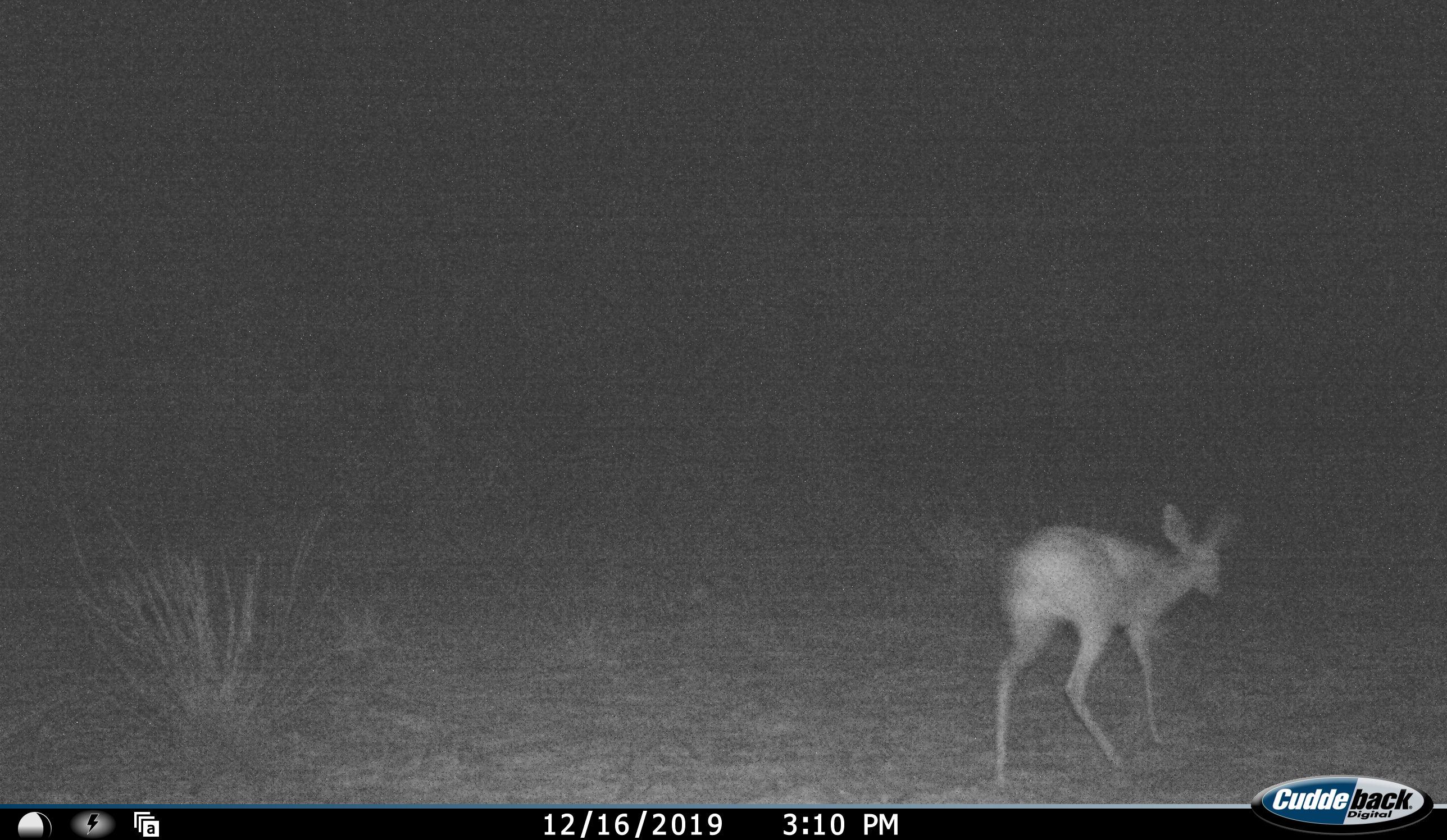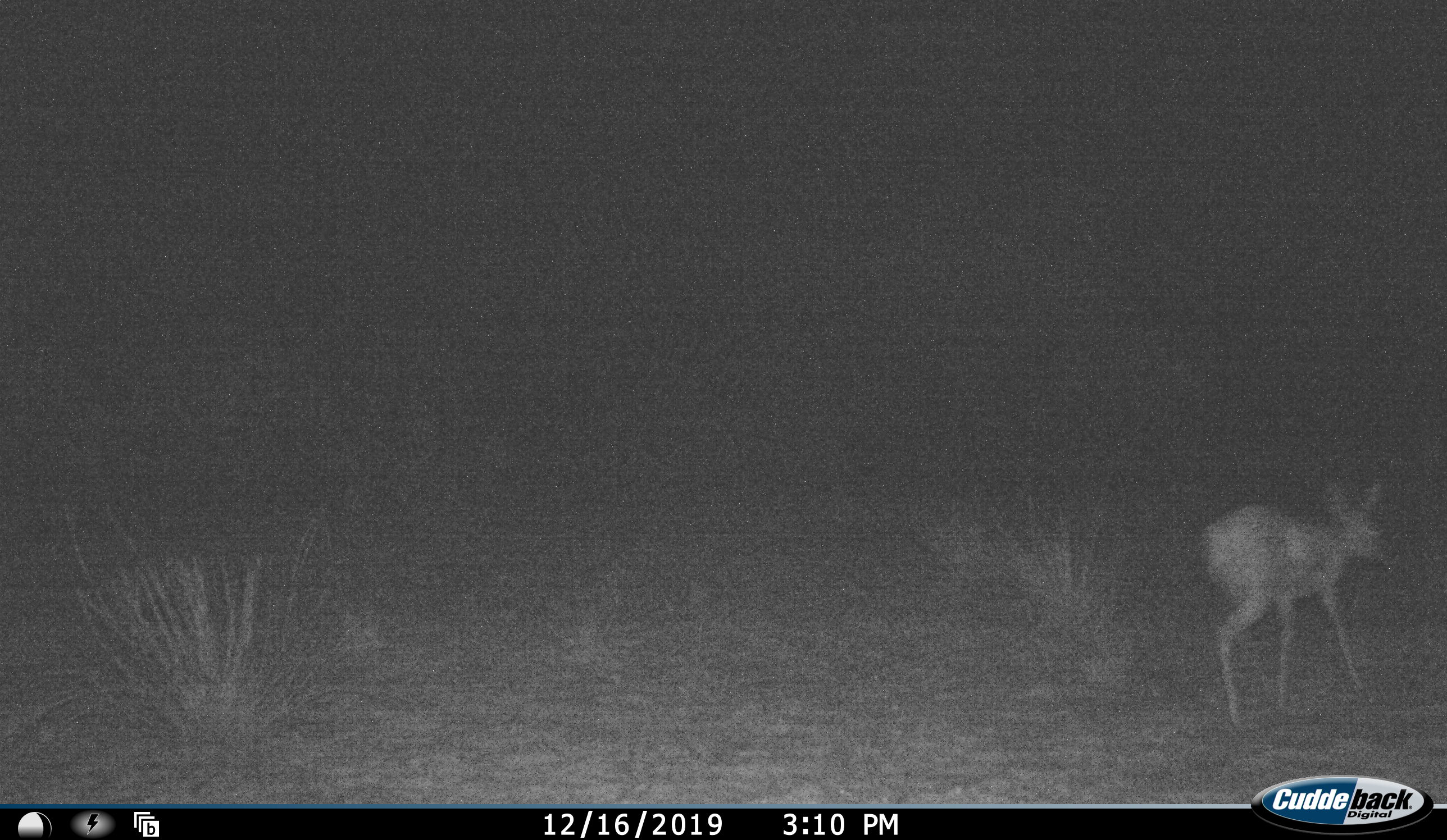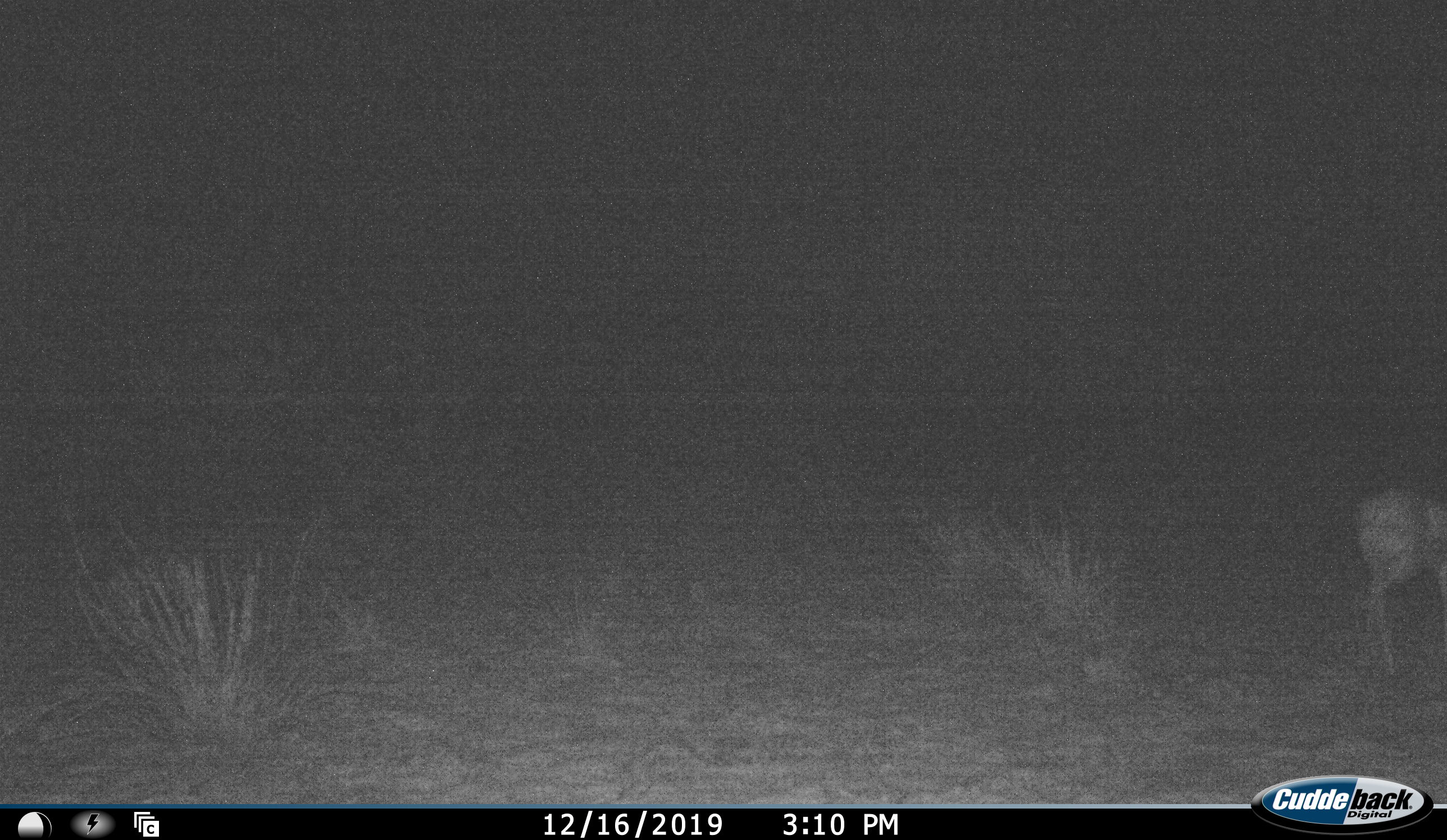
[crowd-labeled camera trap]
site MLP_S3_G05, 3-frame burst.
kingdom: Animalia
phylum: Chordata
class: Mammalia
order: Artiodactyla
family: Bovidae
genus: Raphicerus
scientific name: Raphicerus campestris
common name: steenbok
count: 1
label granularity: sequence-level